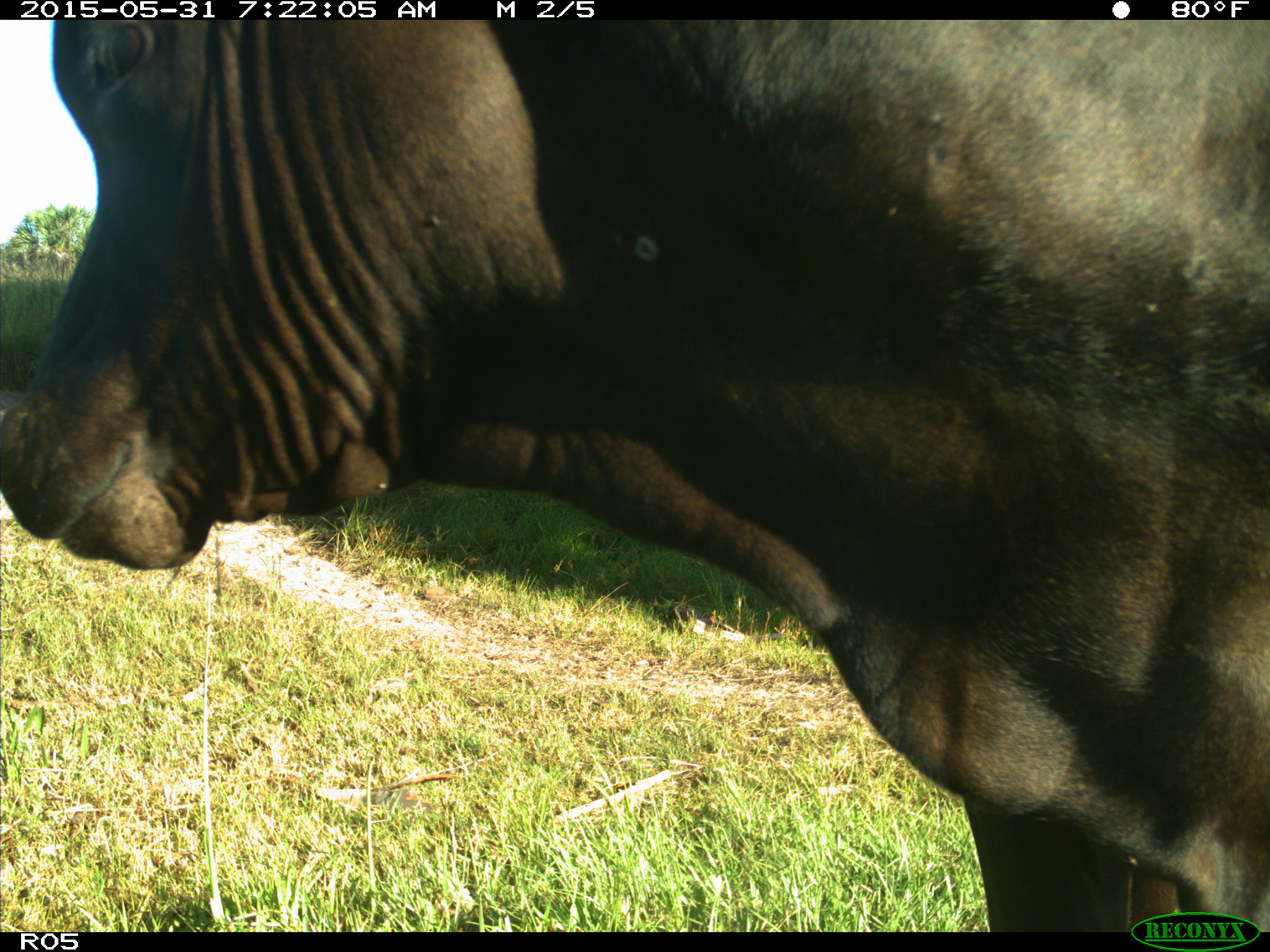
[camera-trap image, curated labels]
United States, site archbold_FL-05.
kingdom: Animalia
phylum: Chordata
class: Mammalia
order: Artiodactyla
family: Bovidae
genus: Bos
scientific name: Bos taurus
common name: domestic cow